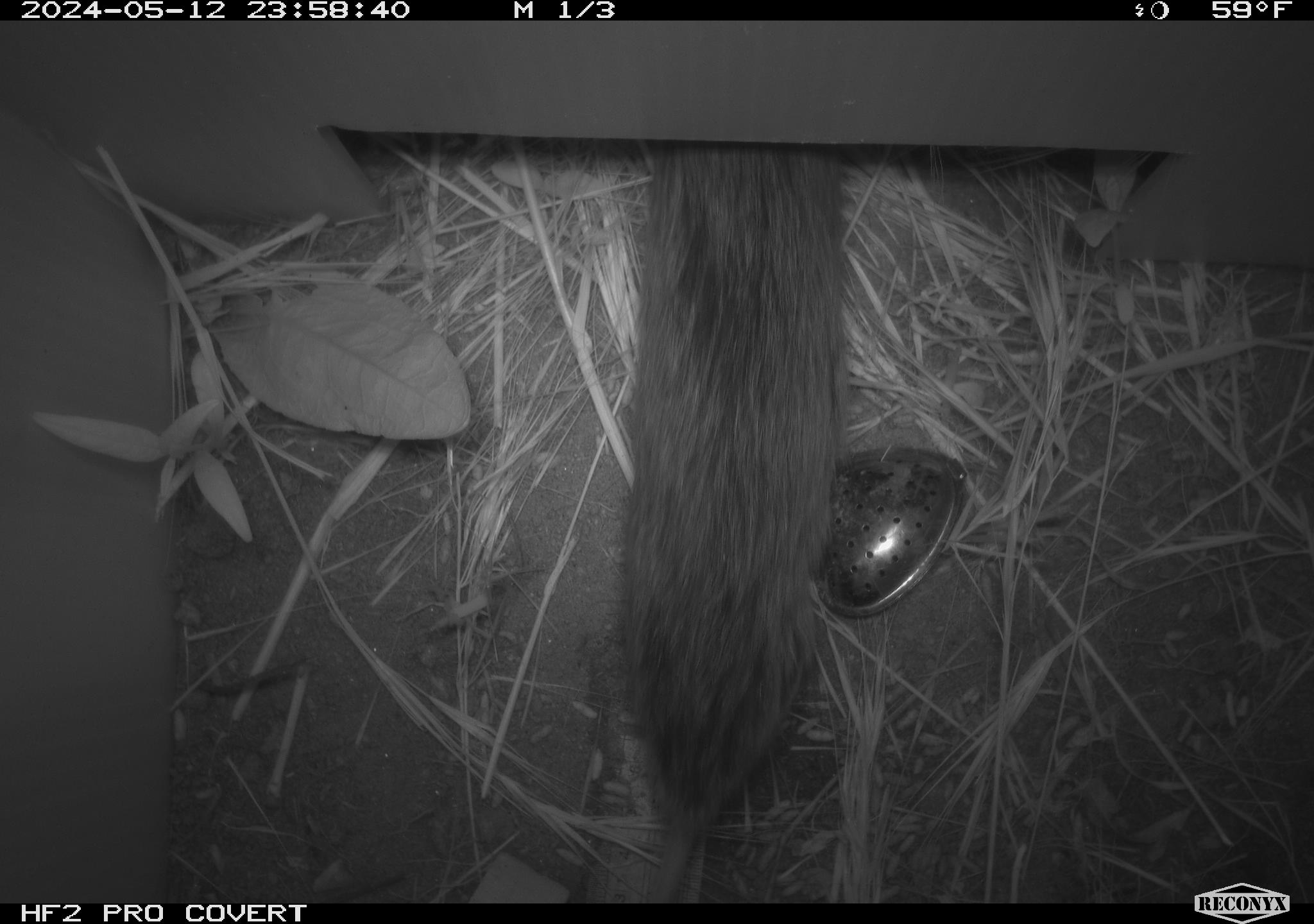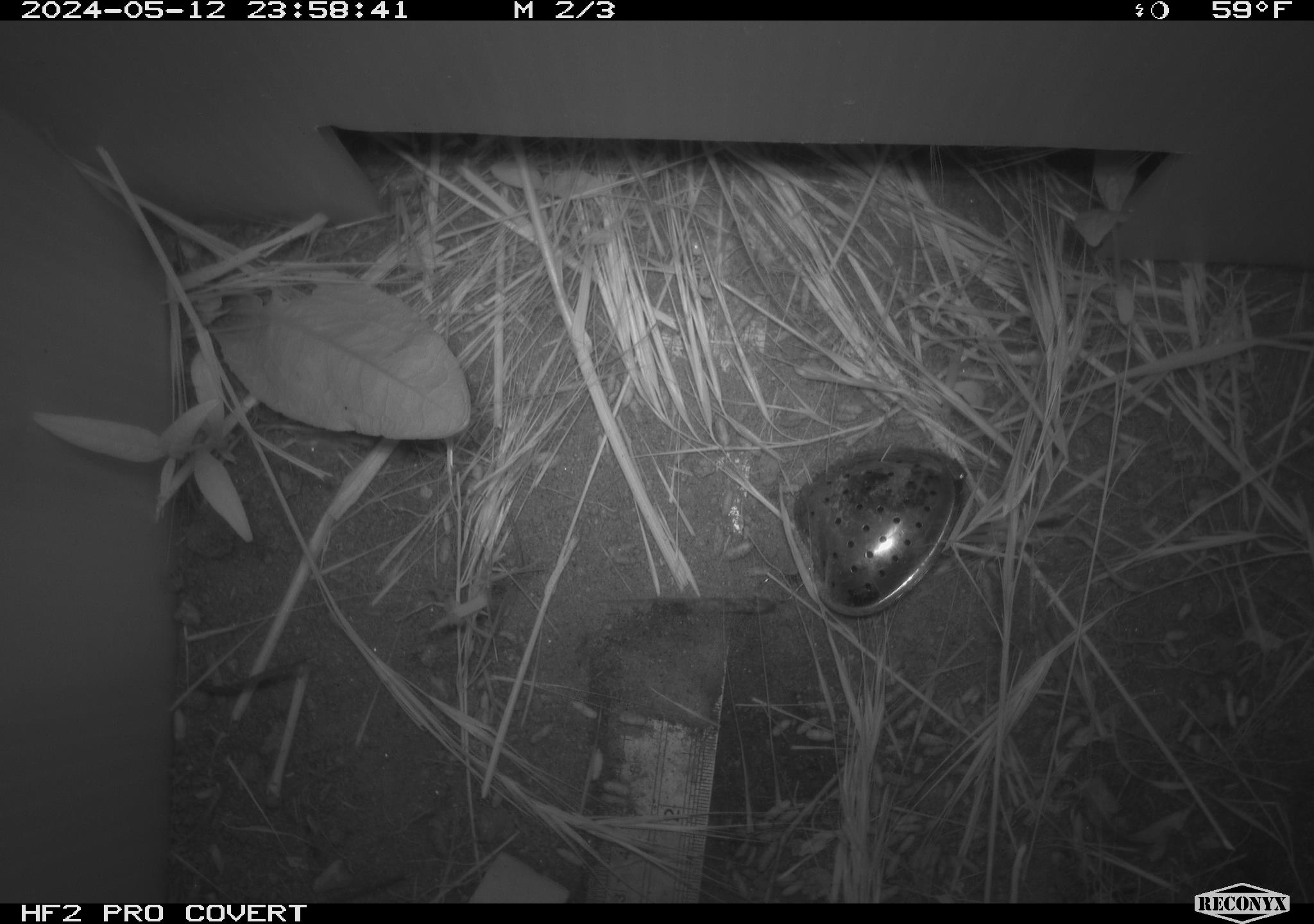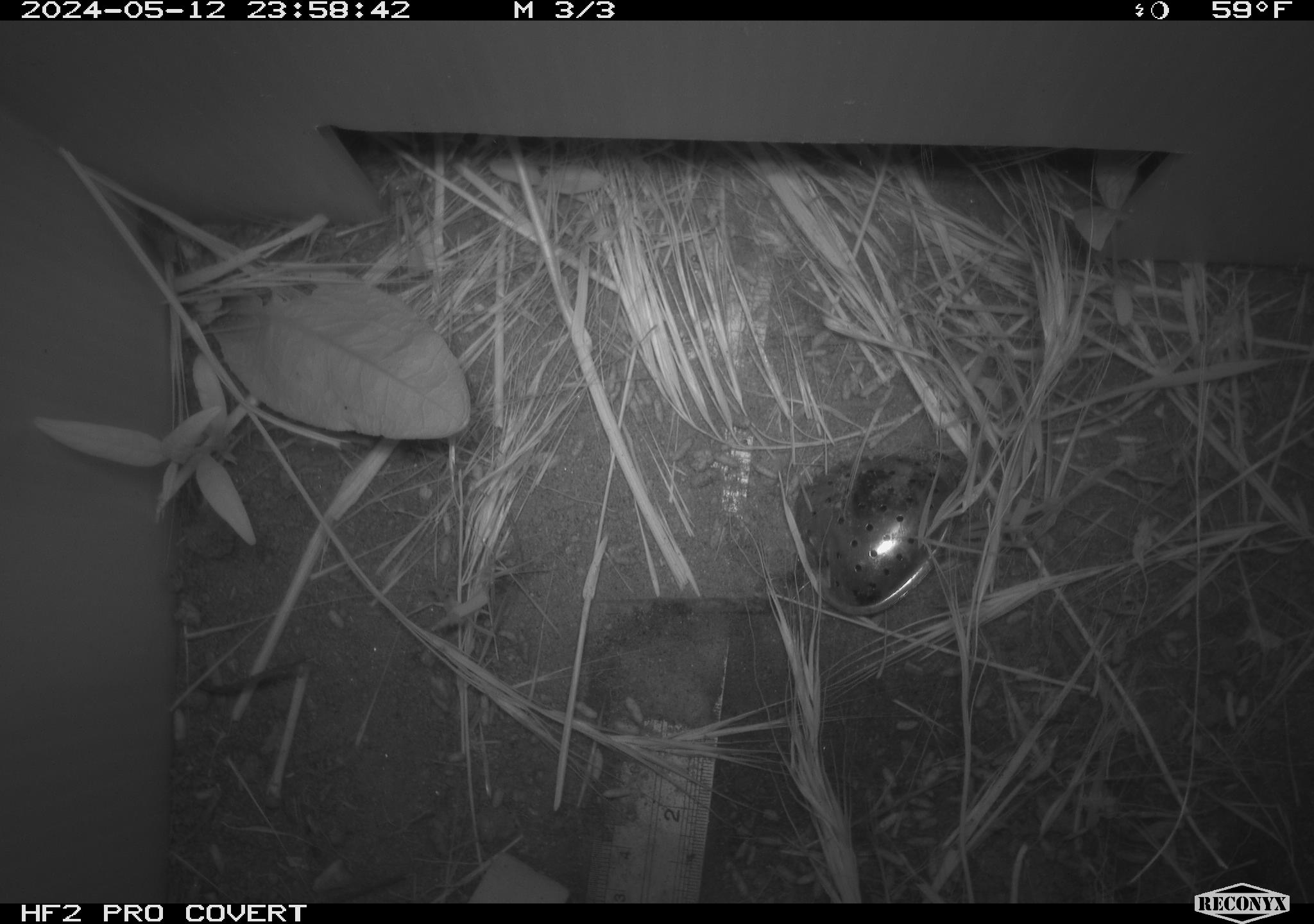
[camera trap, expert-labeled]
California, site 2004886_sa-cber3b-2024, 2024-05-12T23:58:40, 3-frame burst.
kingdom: Animalia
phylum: Chordata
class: Mammalia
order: Rodentia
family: Cricetidae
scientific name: Arvicolinae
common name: voles, lemmings, and muskrats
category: arvicolinae subfamily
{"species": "arvicolinae subfamily (voles, lemmings, and muskrats) (Arvicolinae)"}